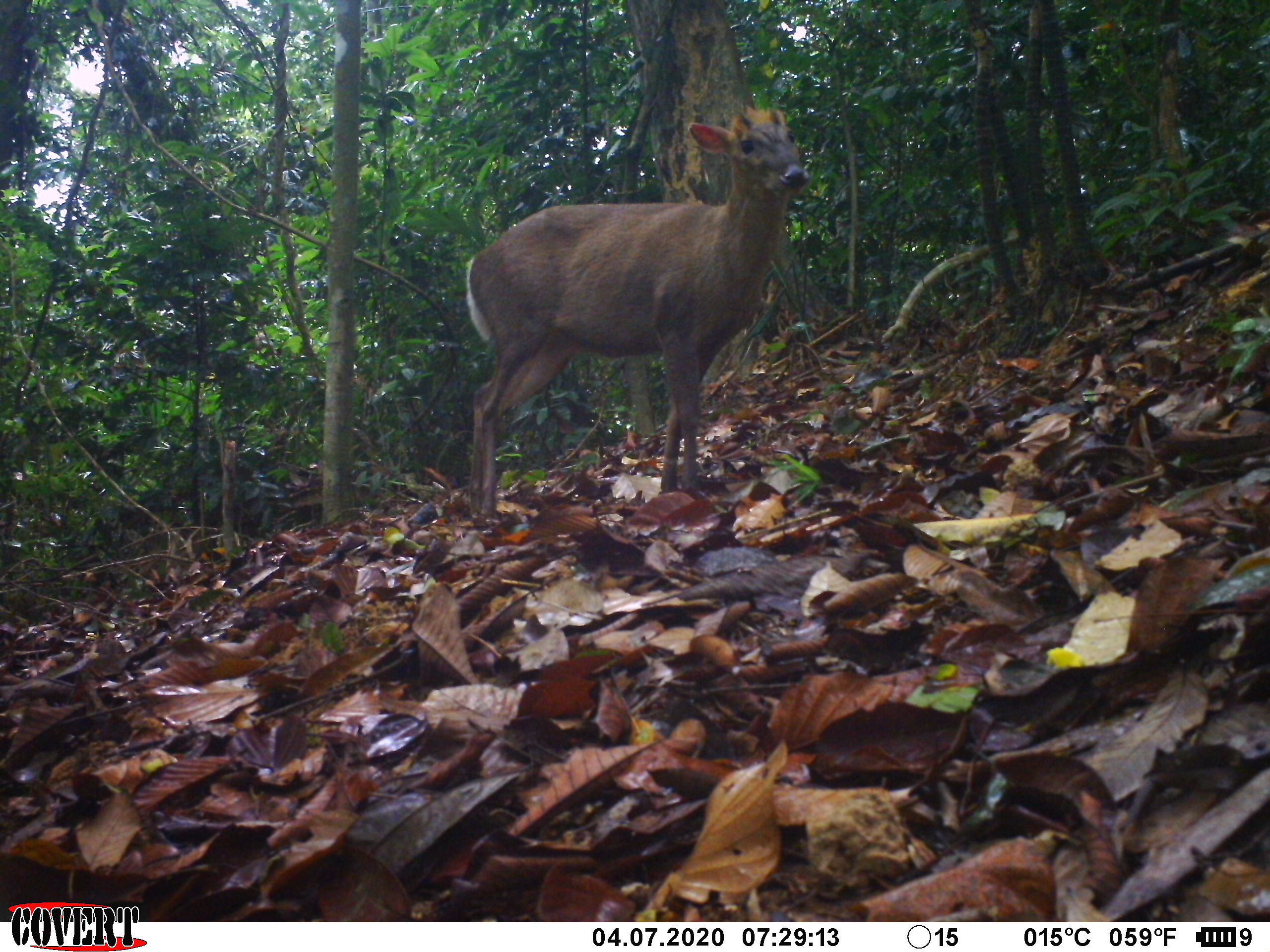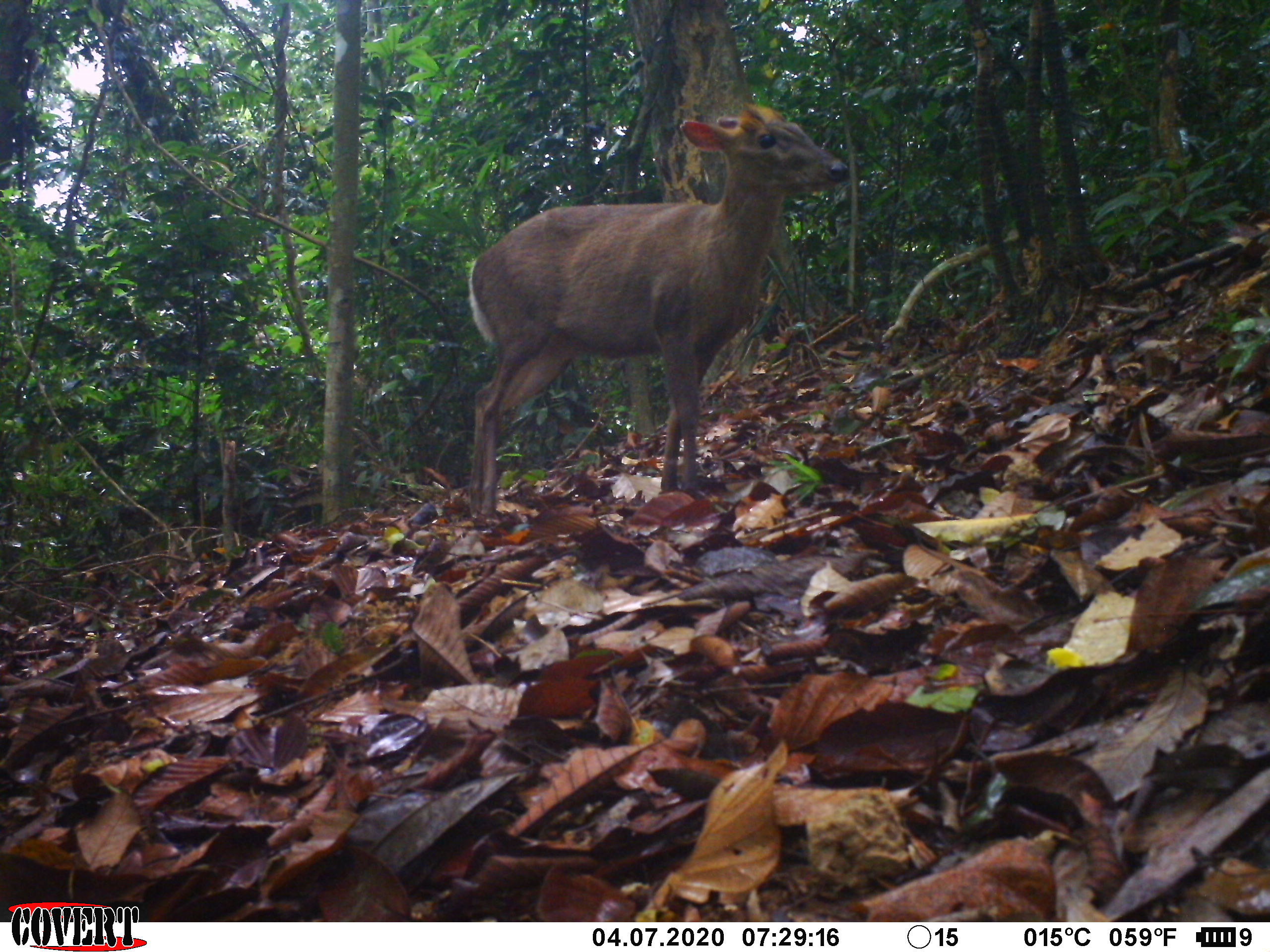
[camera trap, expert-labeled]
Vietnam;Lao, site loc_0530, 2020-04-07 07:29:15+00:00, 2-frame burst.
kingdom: Animalia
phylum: Chordata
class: Mammalia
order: Artiodactyla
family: Cervidae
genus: Muntiacus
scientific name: Muntiacus rooseveltorum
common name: roosevelt's muntjac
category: roosevelts muntjac group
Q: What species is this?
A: Roosevelts muntjac group (roosevelt's muntjac) (Muntiacus rooseveltorum).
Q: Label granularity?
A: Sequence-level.